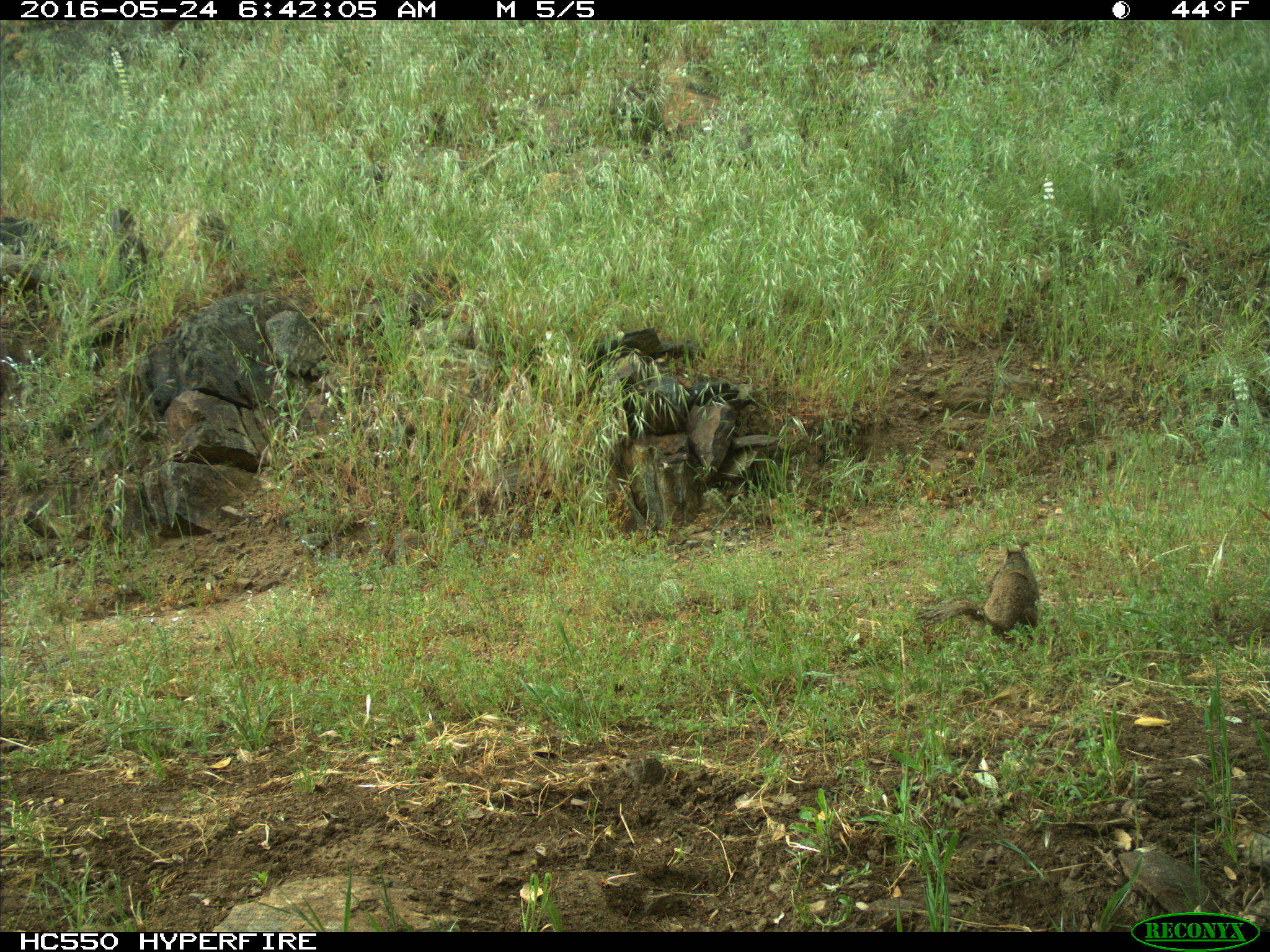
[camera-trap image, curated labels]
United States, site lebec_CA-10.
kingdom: Animalia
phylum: Chordata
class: Mammalia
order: Rodentia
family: Sciuridae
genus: Otospermophilus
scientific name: Otospermophilus beecheyi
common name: california ground squirrel